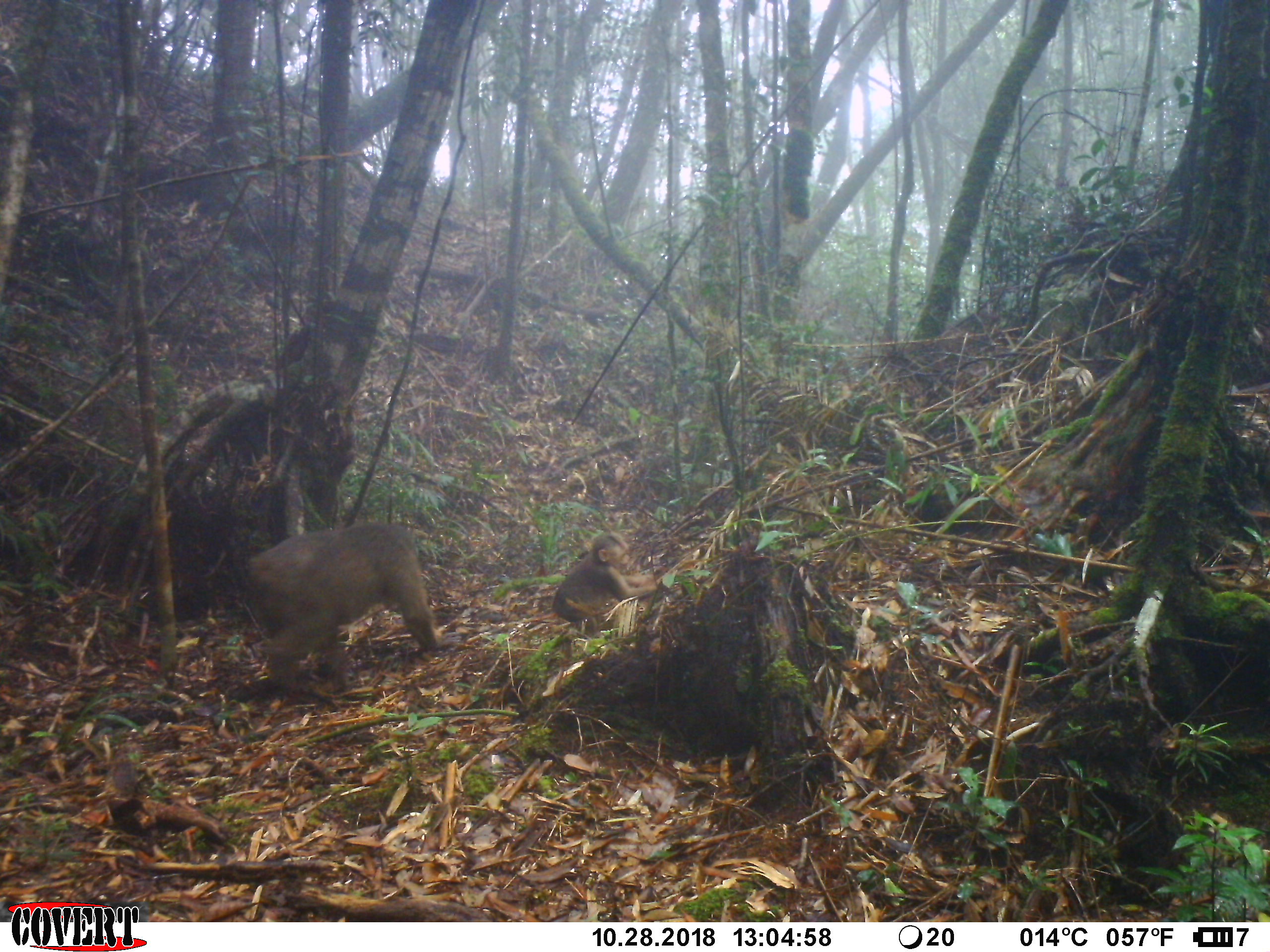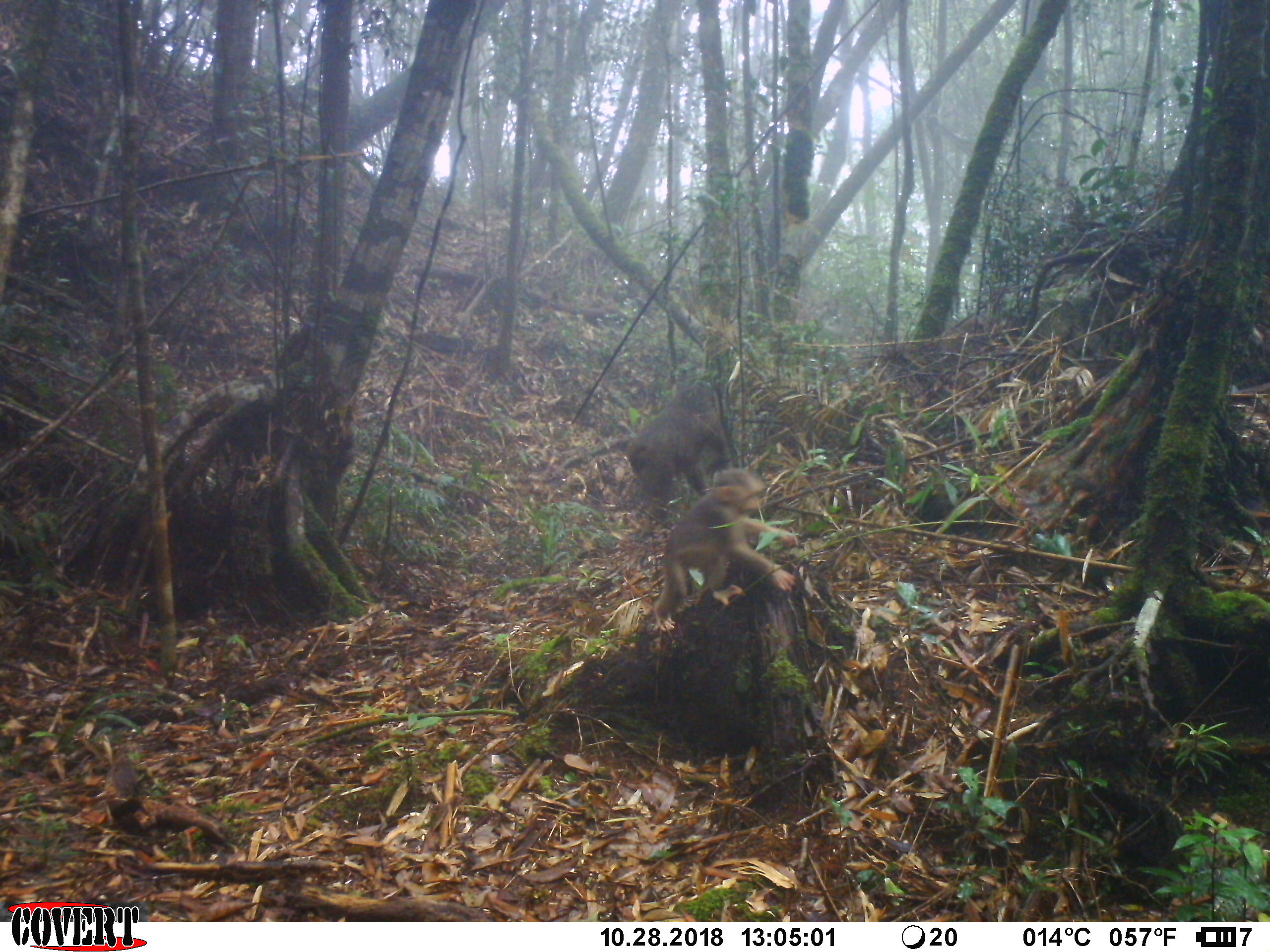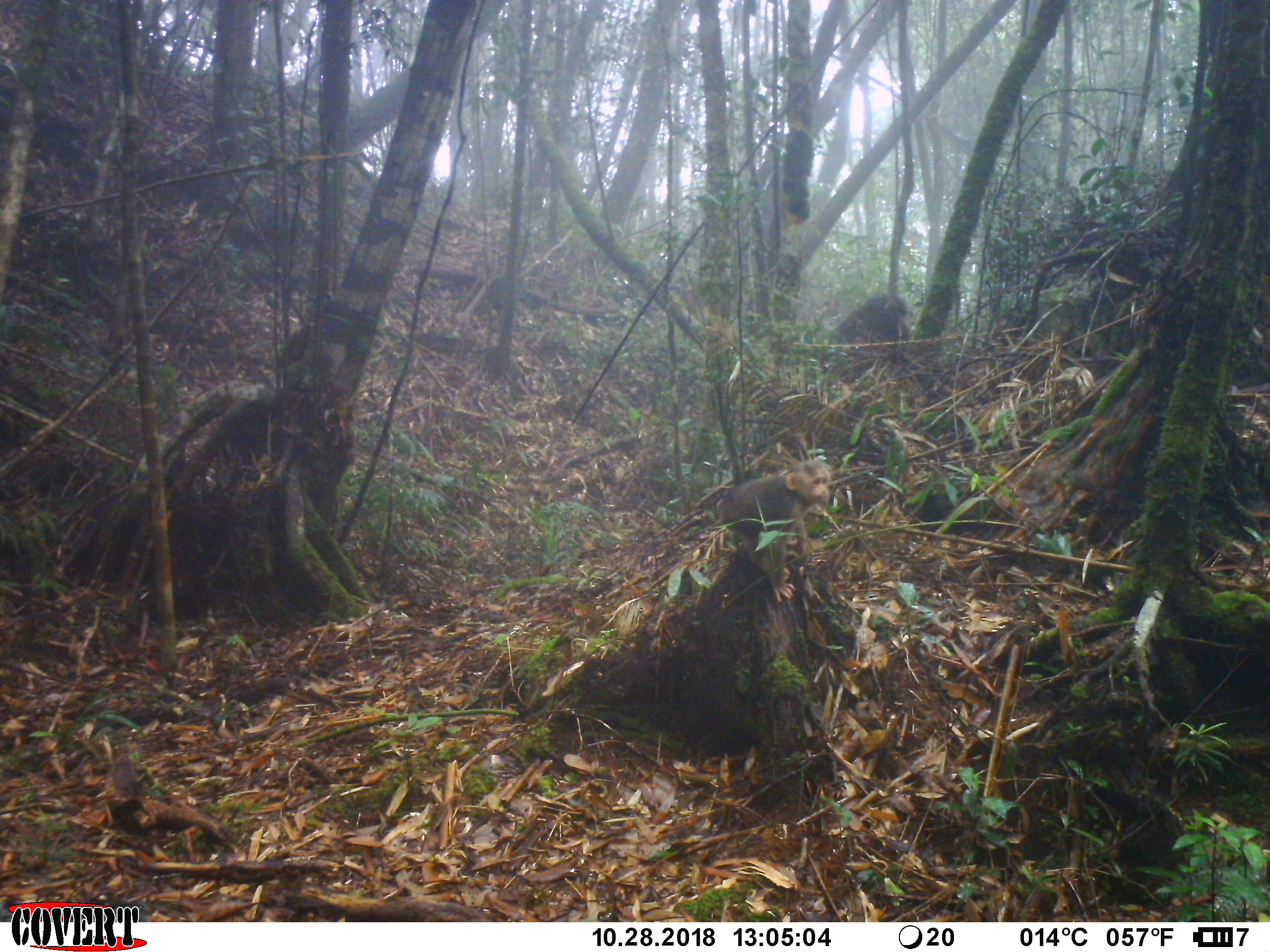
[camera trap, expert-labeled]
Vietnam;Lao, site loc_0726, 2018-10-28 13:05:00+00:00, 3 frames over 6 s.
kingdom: Animalia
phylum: Chordata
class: Mammalia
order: Primates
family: Cercopithecidae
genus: Macaca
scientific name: Macaca arctoides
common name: stump-tailed macaque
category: stump tailed macaque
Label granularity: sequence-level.